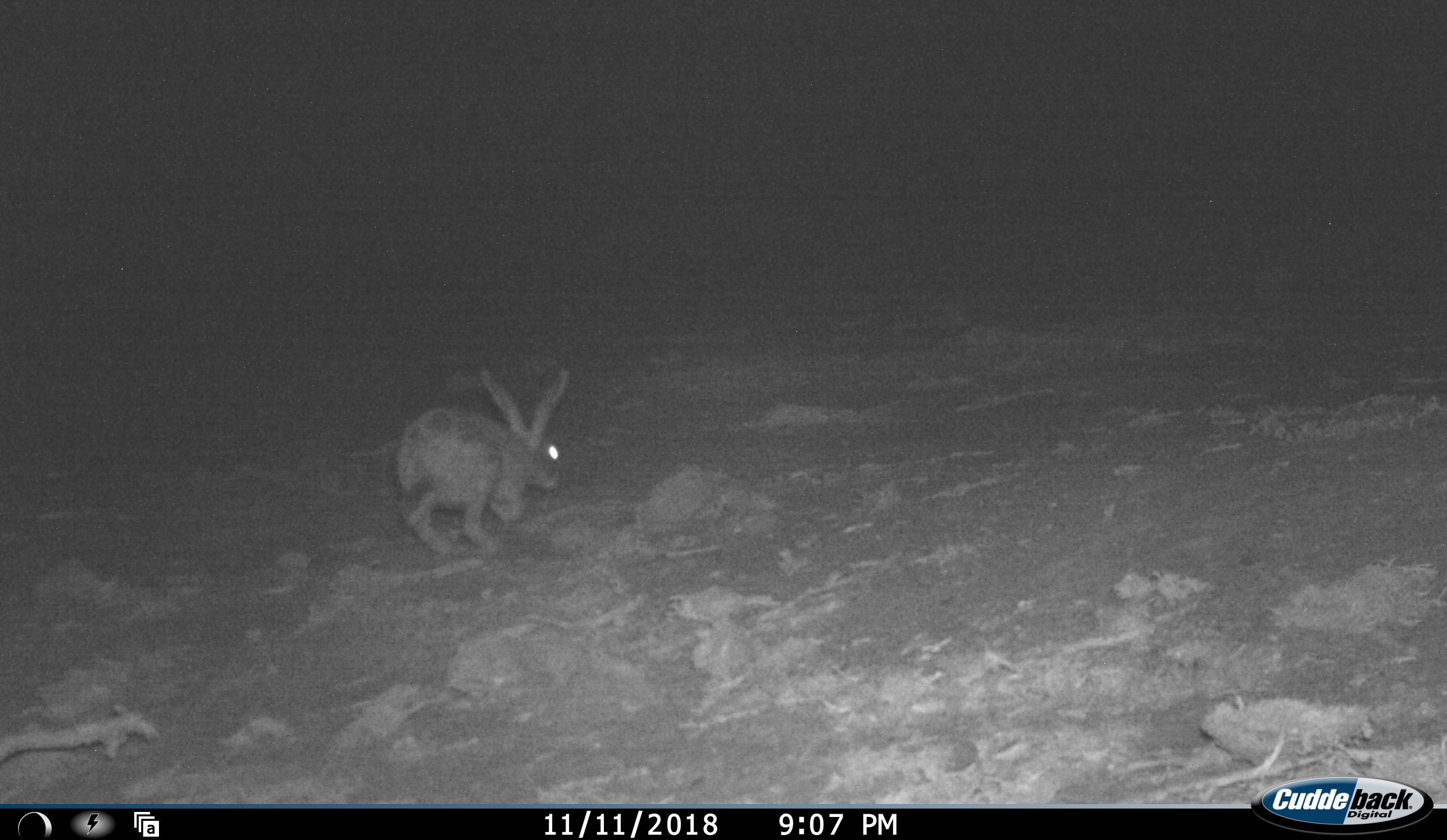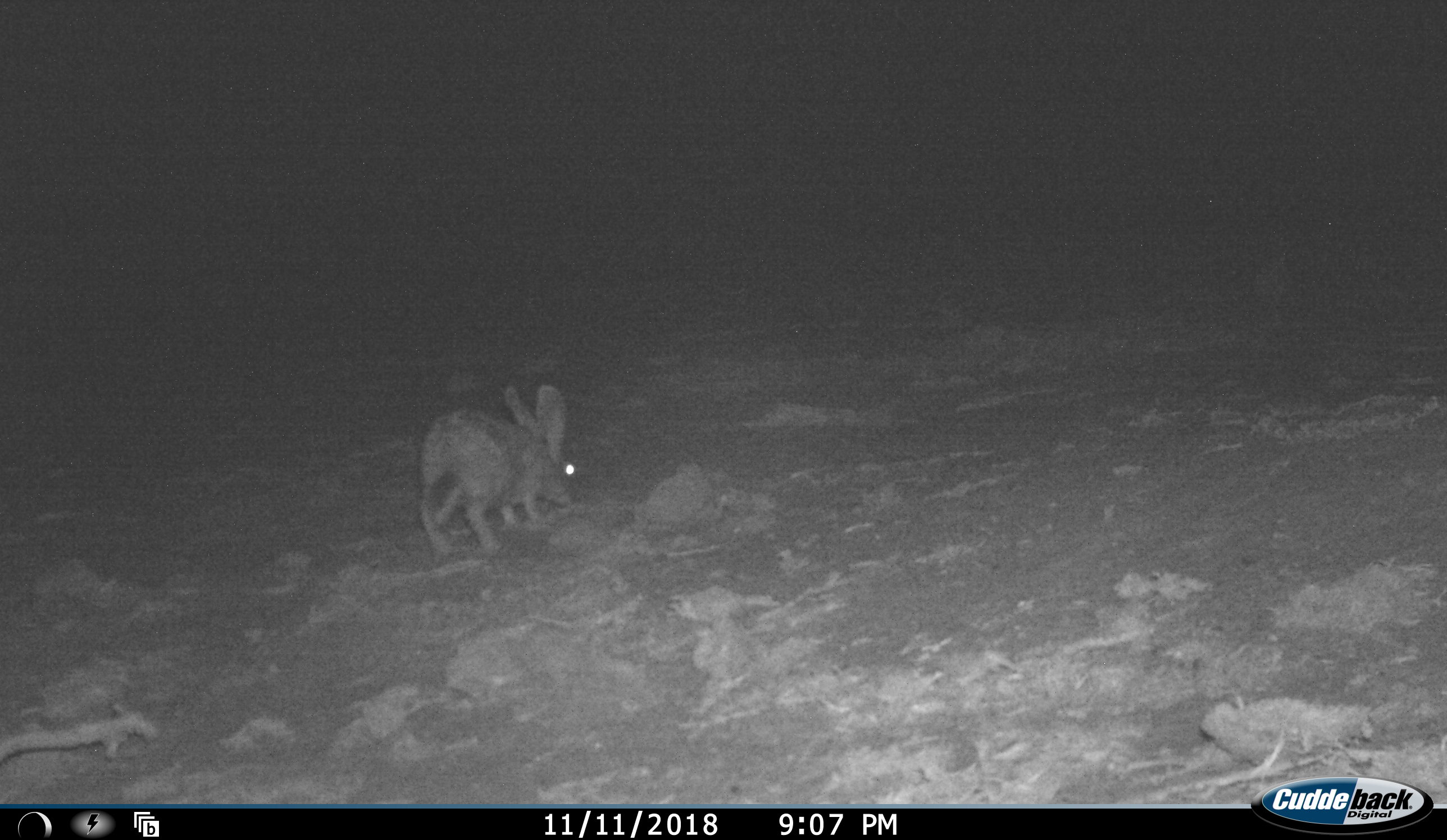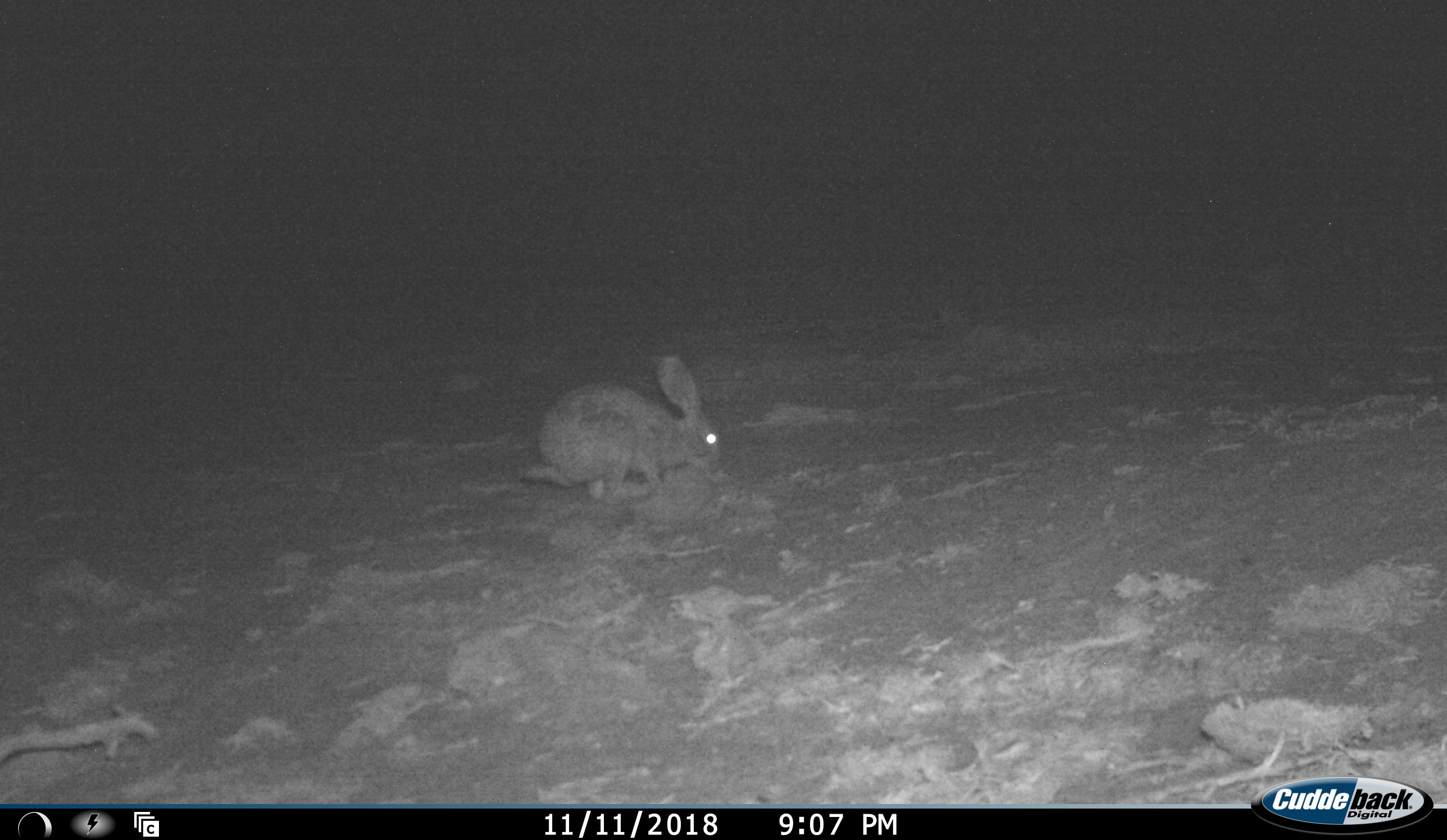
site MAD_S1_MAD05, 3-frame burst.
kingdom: Animalia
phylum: Chordata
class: Mammalia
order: Lagomorpha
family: Leporidae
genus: Lepus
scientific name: Lepus capensis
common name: cape hare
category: harecape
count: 1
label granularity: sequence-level